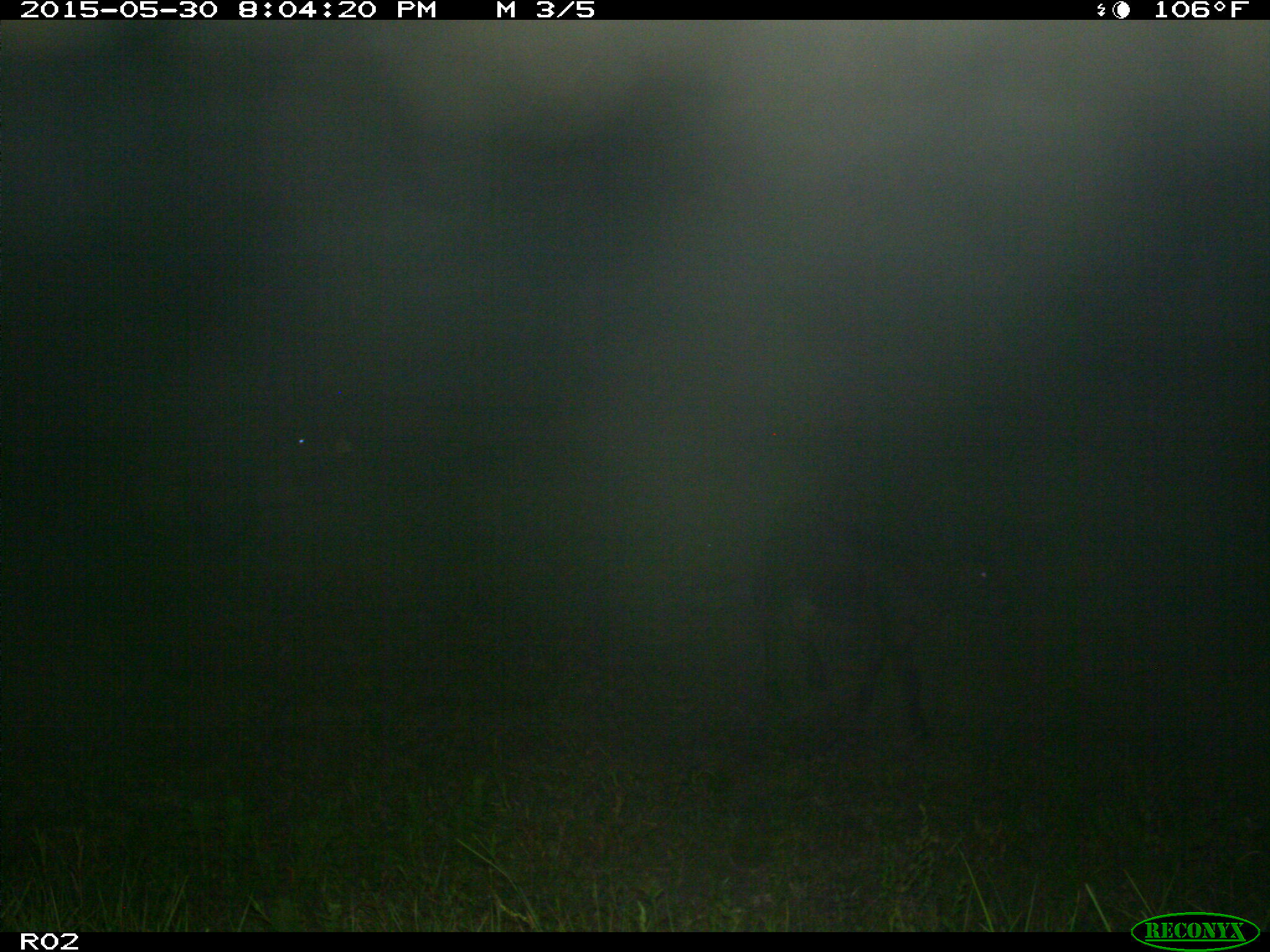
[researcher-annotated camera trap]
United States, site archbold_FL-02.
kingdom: Animalia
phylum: Chordata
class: Mammalia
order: Artiodactyla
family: Bovidae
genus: Bos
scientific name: Bos taurus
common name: domestic cow